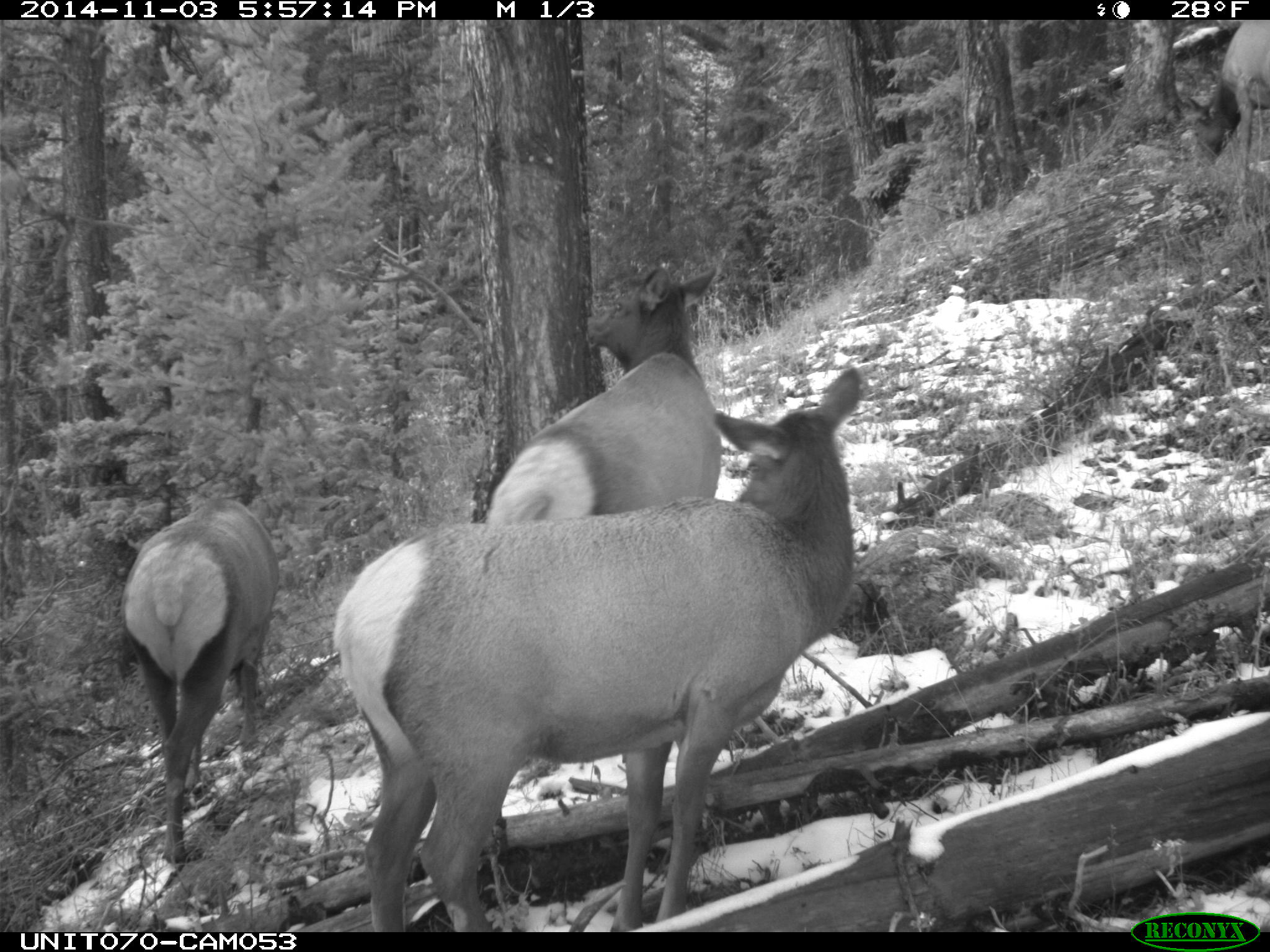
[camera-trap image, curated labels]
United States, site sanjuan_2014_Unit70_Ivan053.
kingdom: Animalia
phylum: Chordata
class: Mammalia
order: Artiodactyla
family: Cervidae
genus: Cervus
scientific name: Cervus elaphus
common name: red deer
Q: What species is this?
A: Cervus elaphus (red deer).